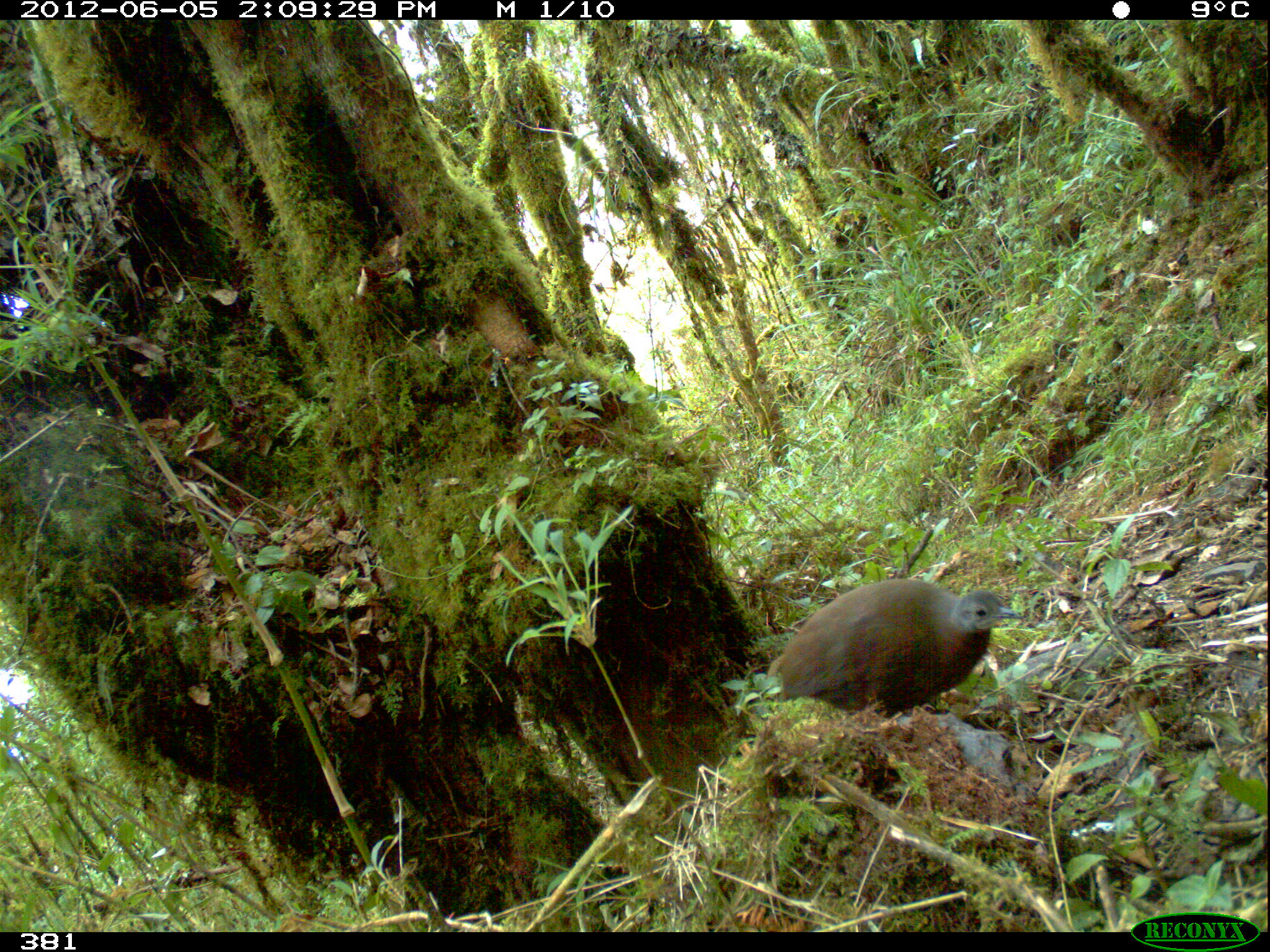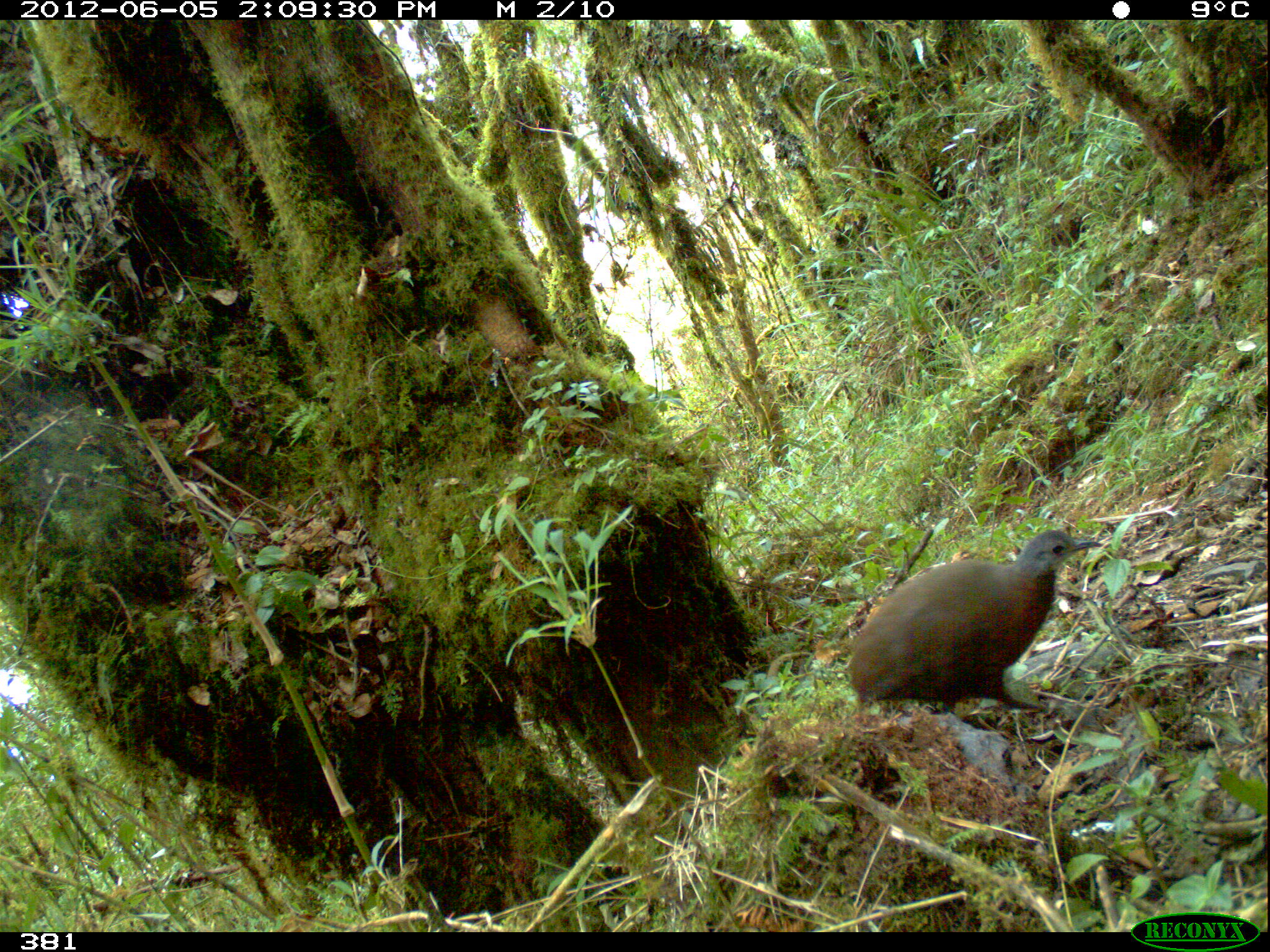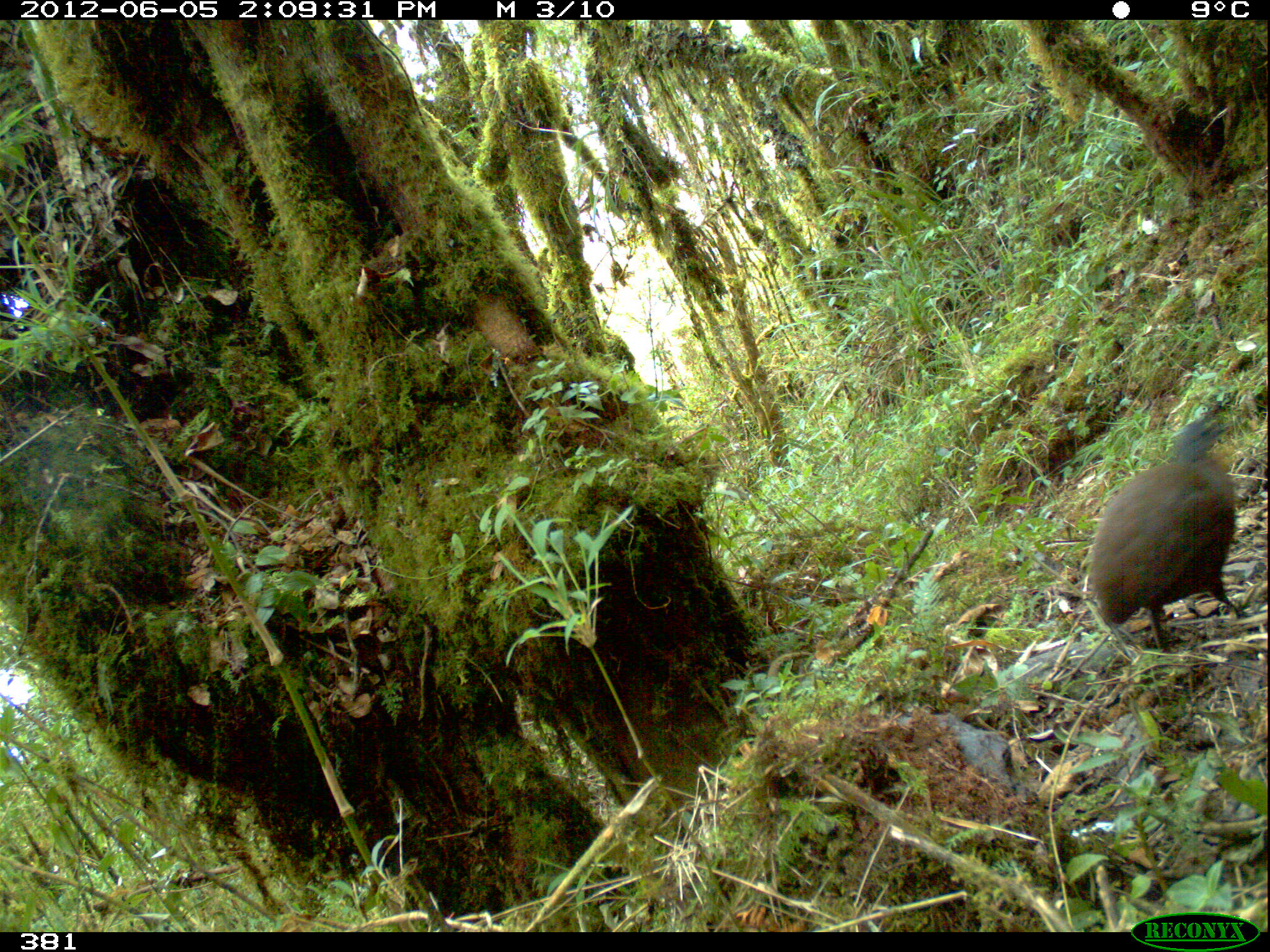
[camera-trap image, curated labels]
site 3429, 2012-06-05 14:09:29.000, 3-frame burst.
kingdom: Animalia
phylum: Chordata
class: Aves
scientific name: Aves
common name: bird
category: unknown bird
Unknown bird (bird) (Aves).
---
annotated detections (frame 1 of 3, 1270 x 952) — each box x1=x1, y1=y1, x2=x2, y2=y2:
unknown bird: x1=765, y1=574, x2=1025, y2=718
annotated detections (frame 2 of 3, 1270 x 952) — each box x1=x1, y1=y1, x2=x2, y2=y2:
unknown bird: x1=849, y1=528, x2=1103, y2=713